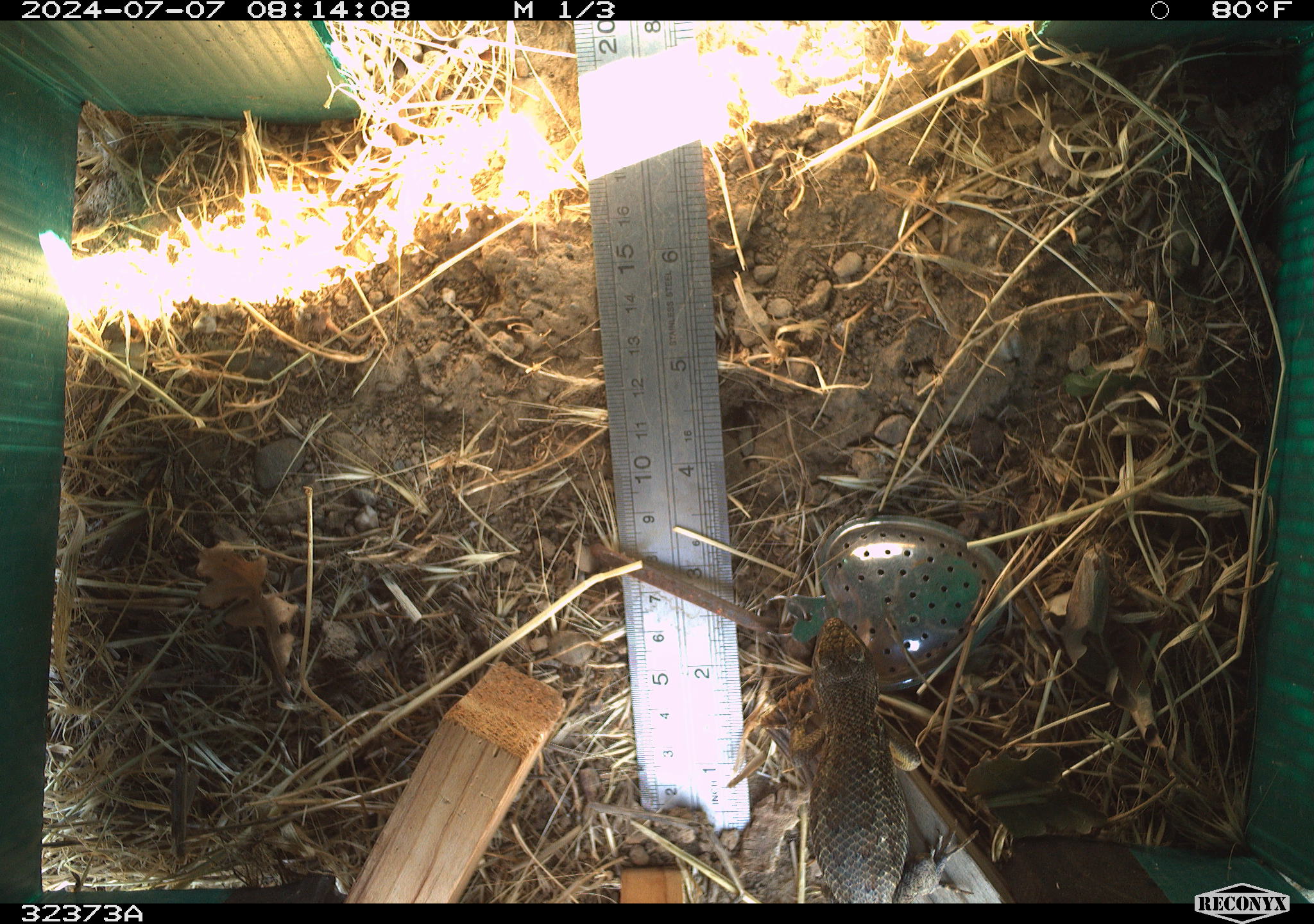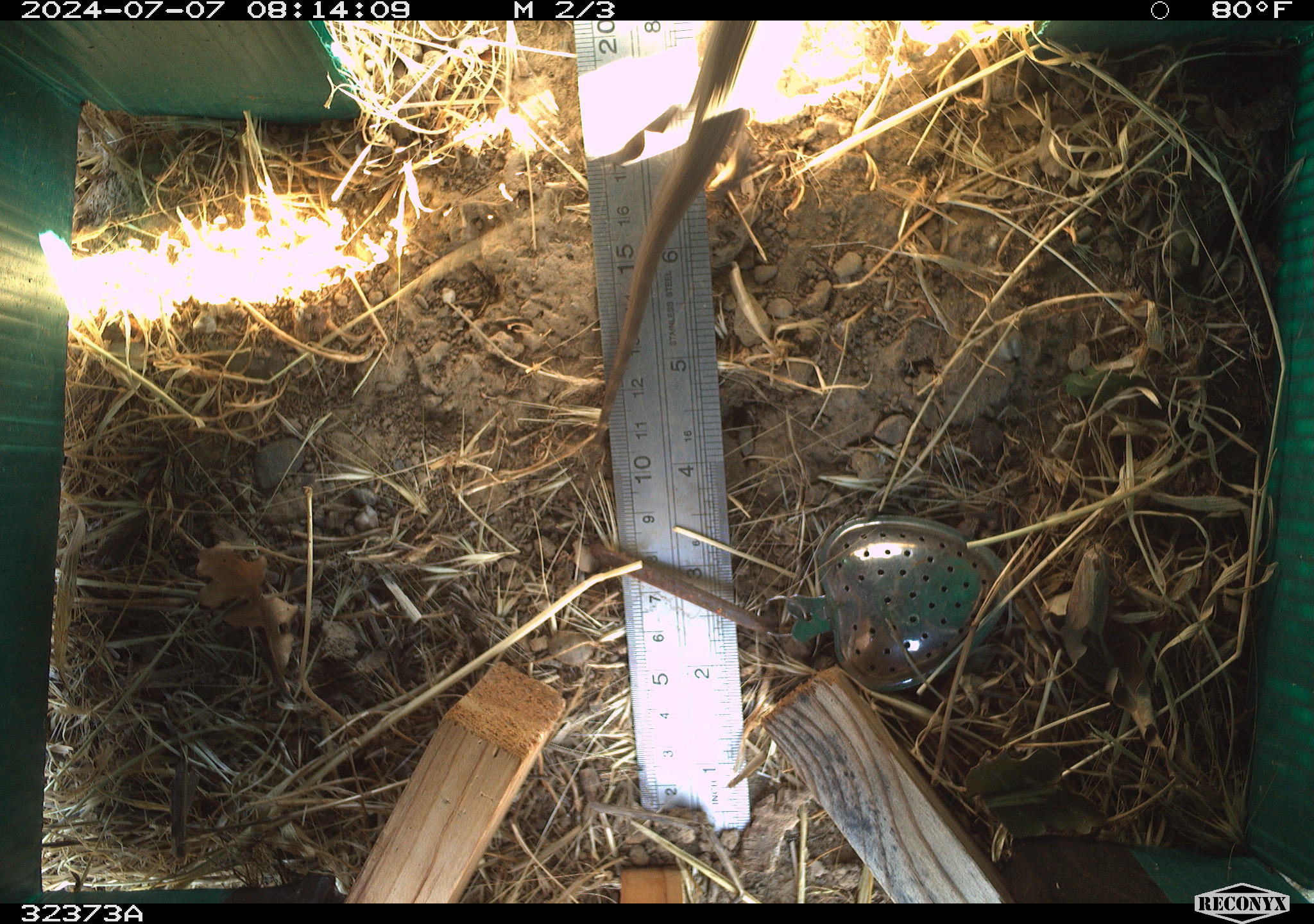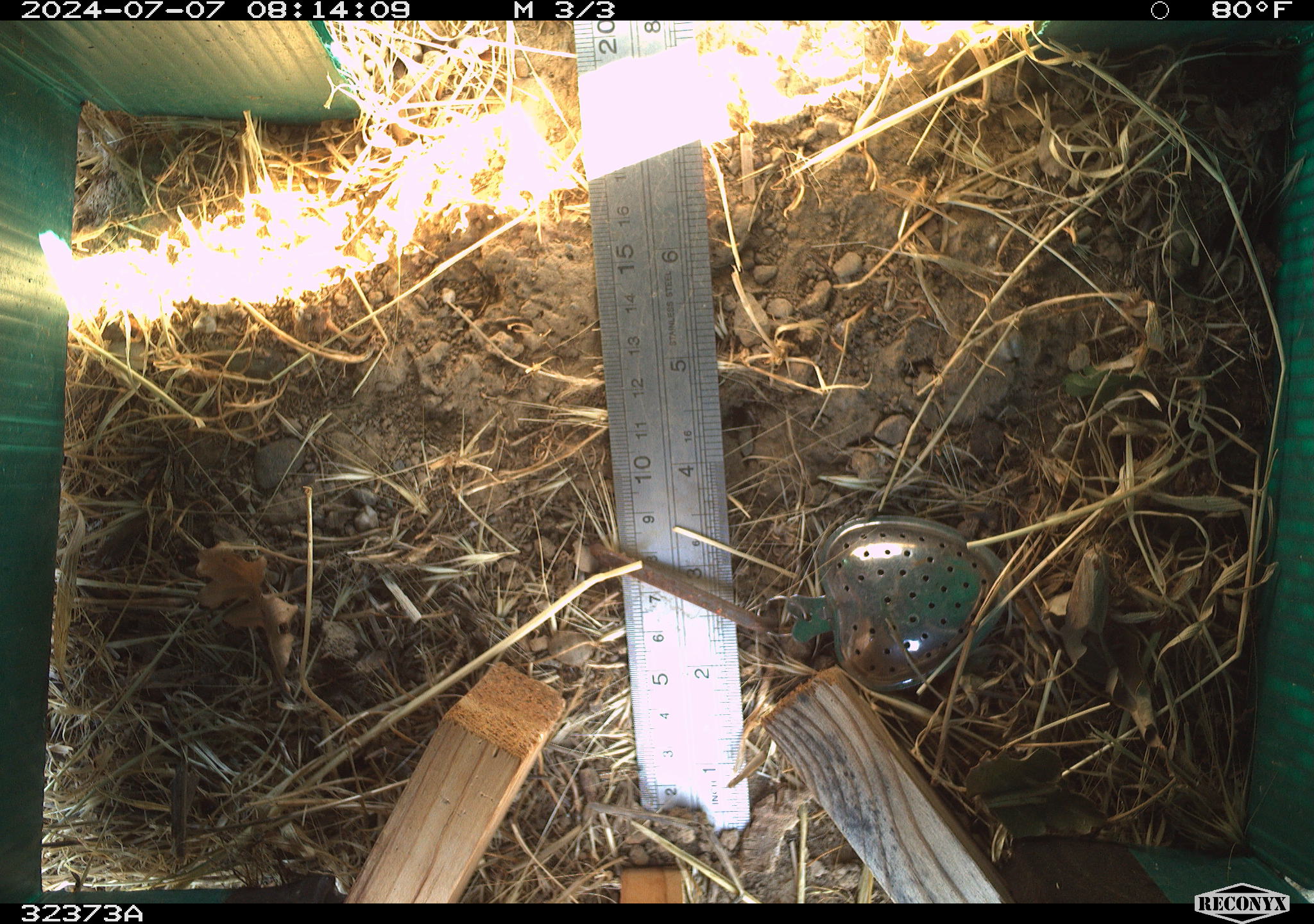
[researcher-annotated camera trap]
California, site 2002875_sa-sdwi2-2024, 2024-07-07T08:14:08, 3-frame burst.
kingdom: Animalia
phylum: Chordata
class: Reptilia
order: Squamata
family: Phrynosomatidae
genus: Sceloporus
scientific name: Sceloporus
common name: spiny lizards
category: sceloporus species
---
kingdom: Animalia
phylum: Chordata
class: Reptilia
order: Squamata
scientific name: Squamata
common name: lizards and snakes